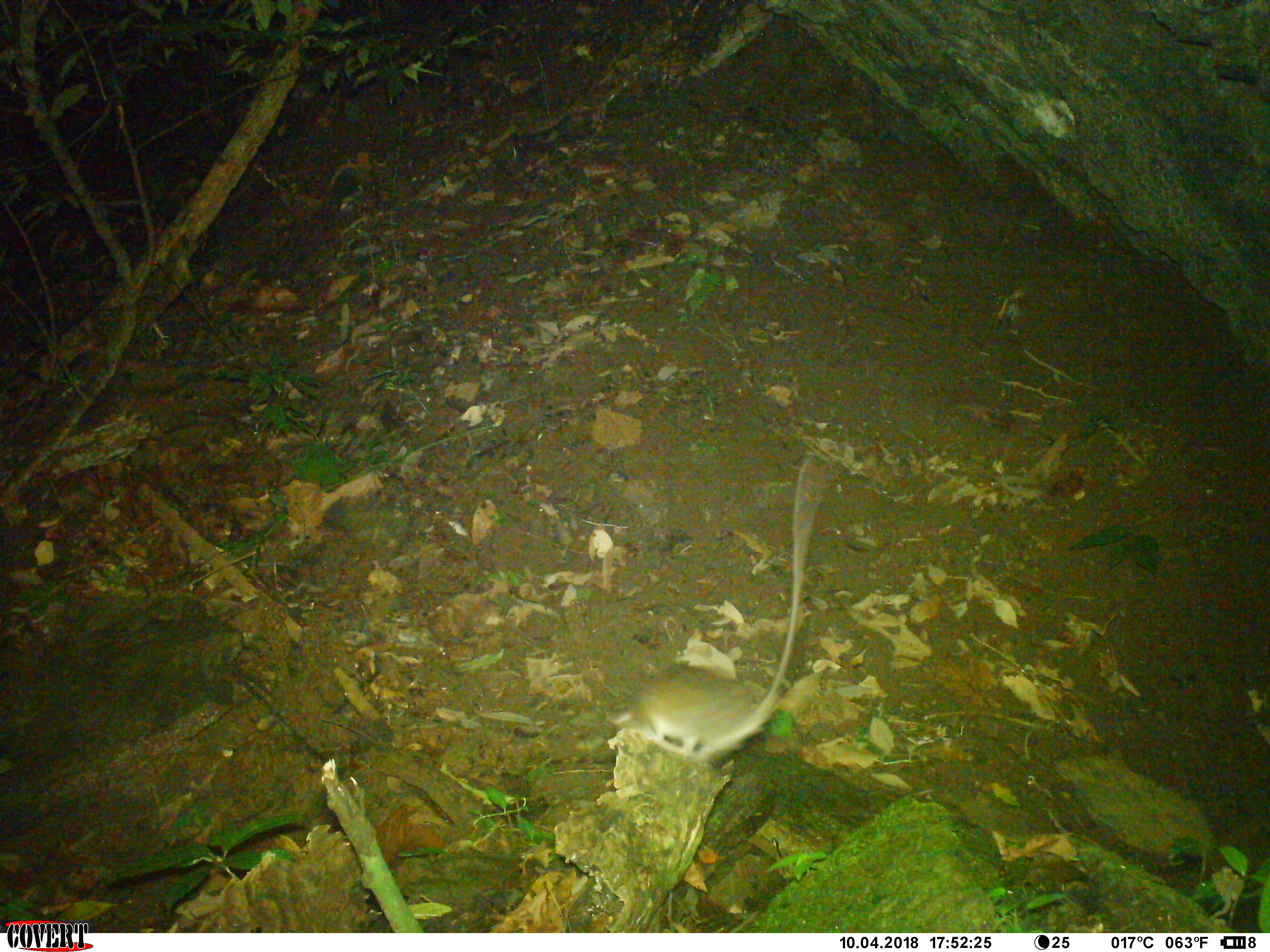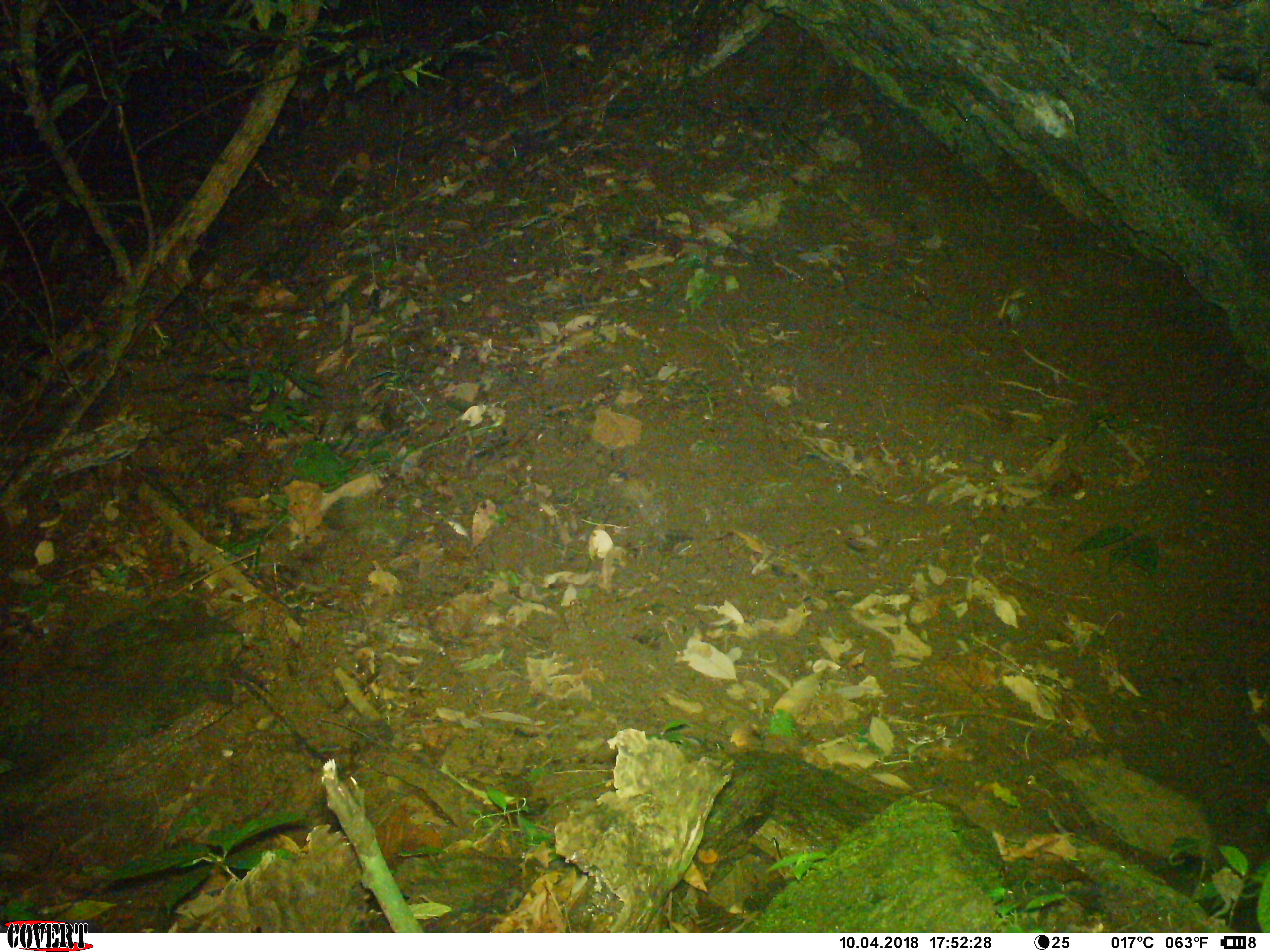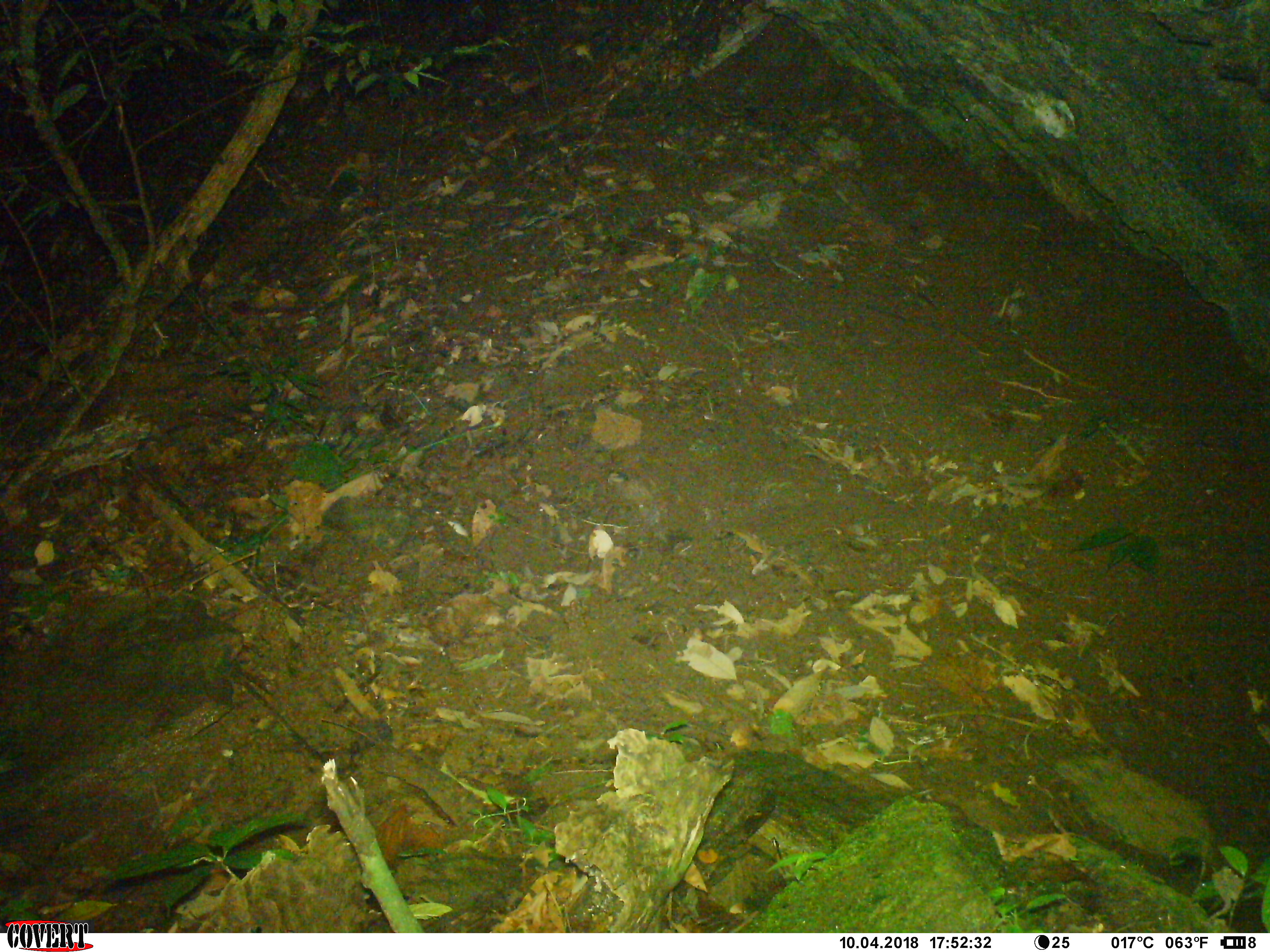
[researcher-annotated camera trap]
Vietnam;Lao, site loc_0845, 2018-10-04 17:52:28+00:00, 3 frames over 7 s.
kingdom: Animalia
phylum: Chordata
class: Mammalia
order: Rodentia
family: Muridae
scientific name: Muridae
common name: old-world mice and rats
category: unidentified murid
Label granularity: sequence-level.